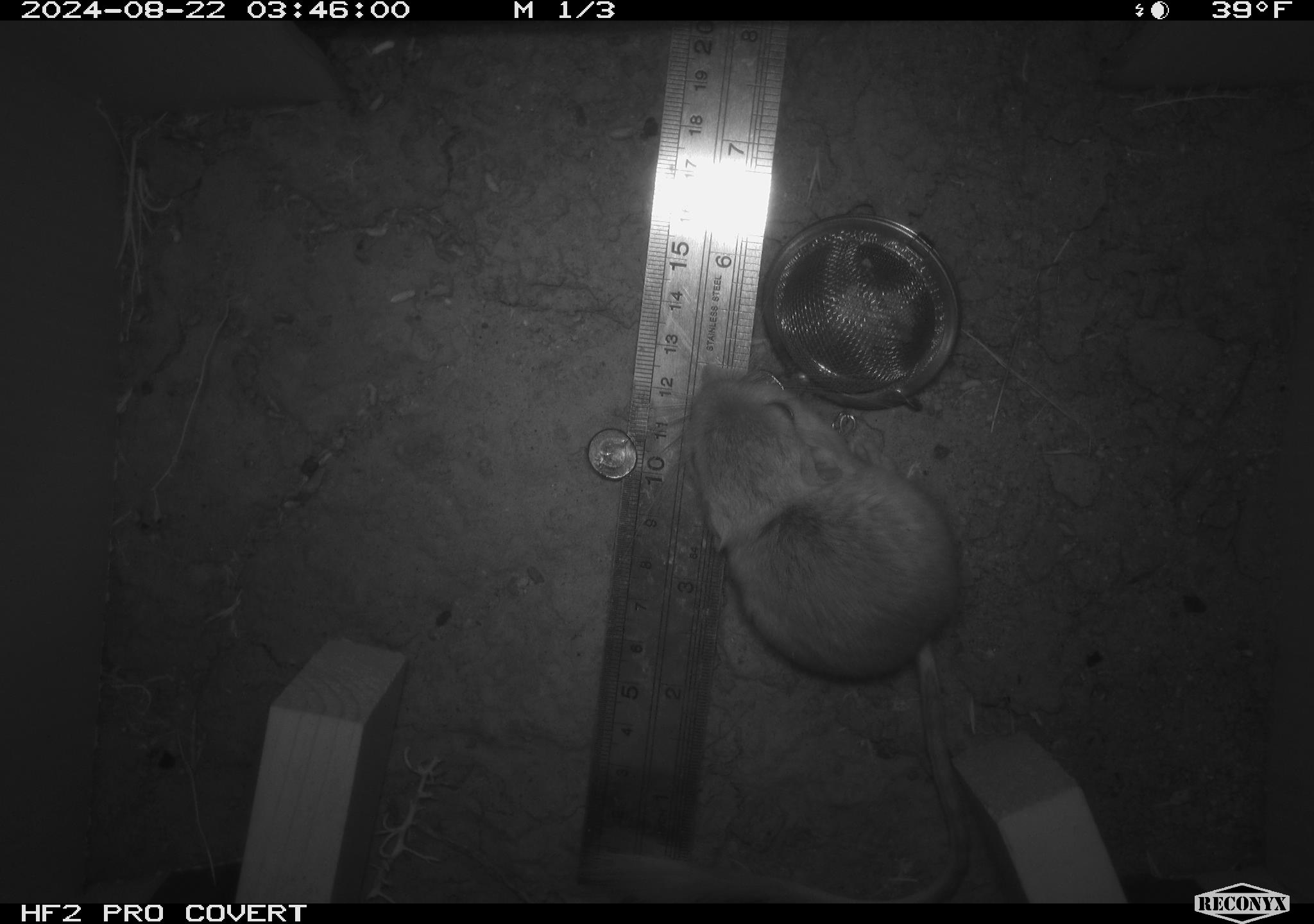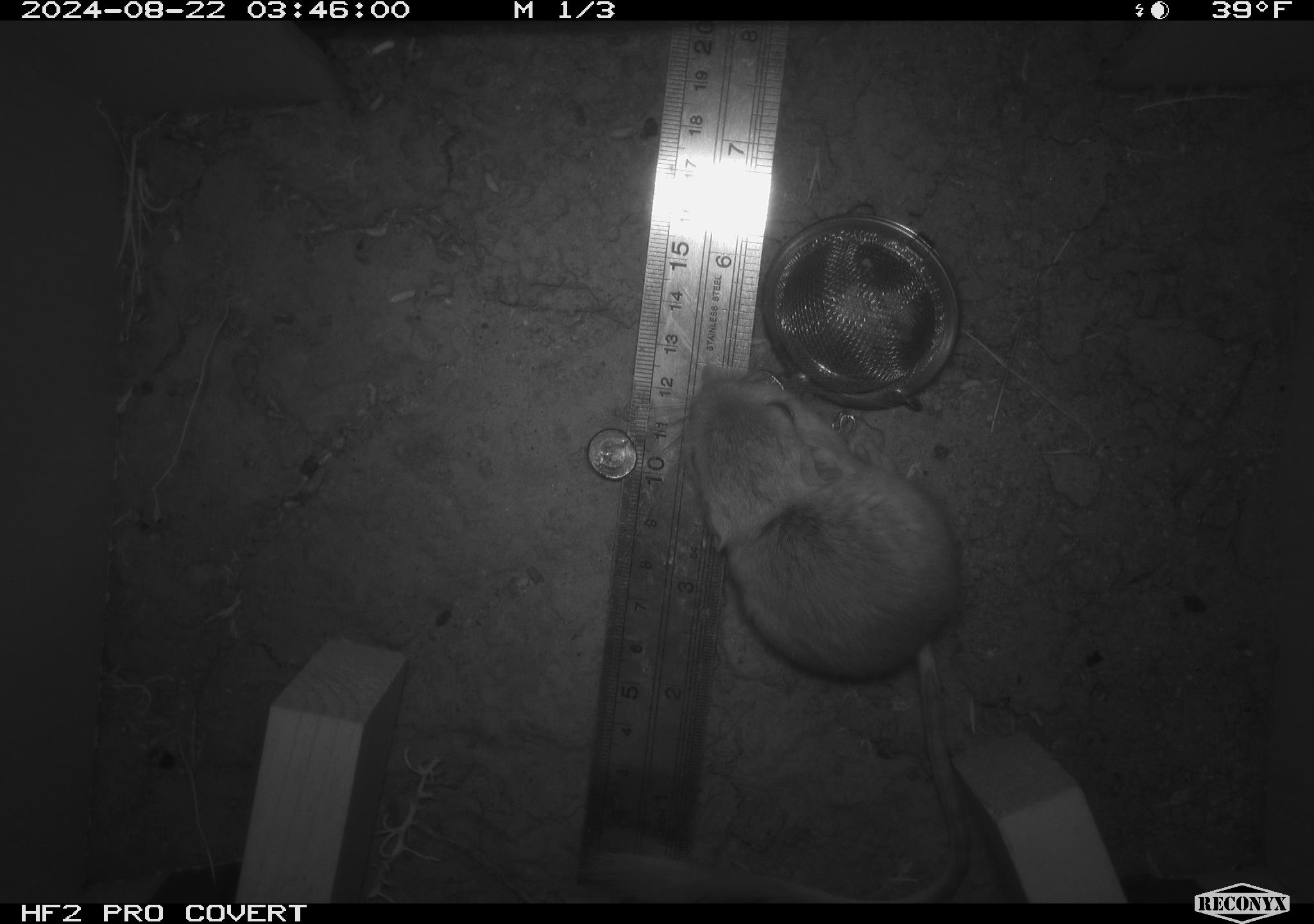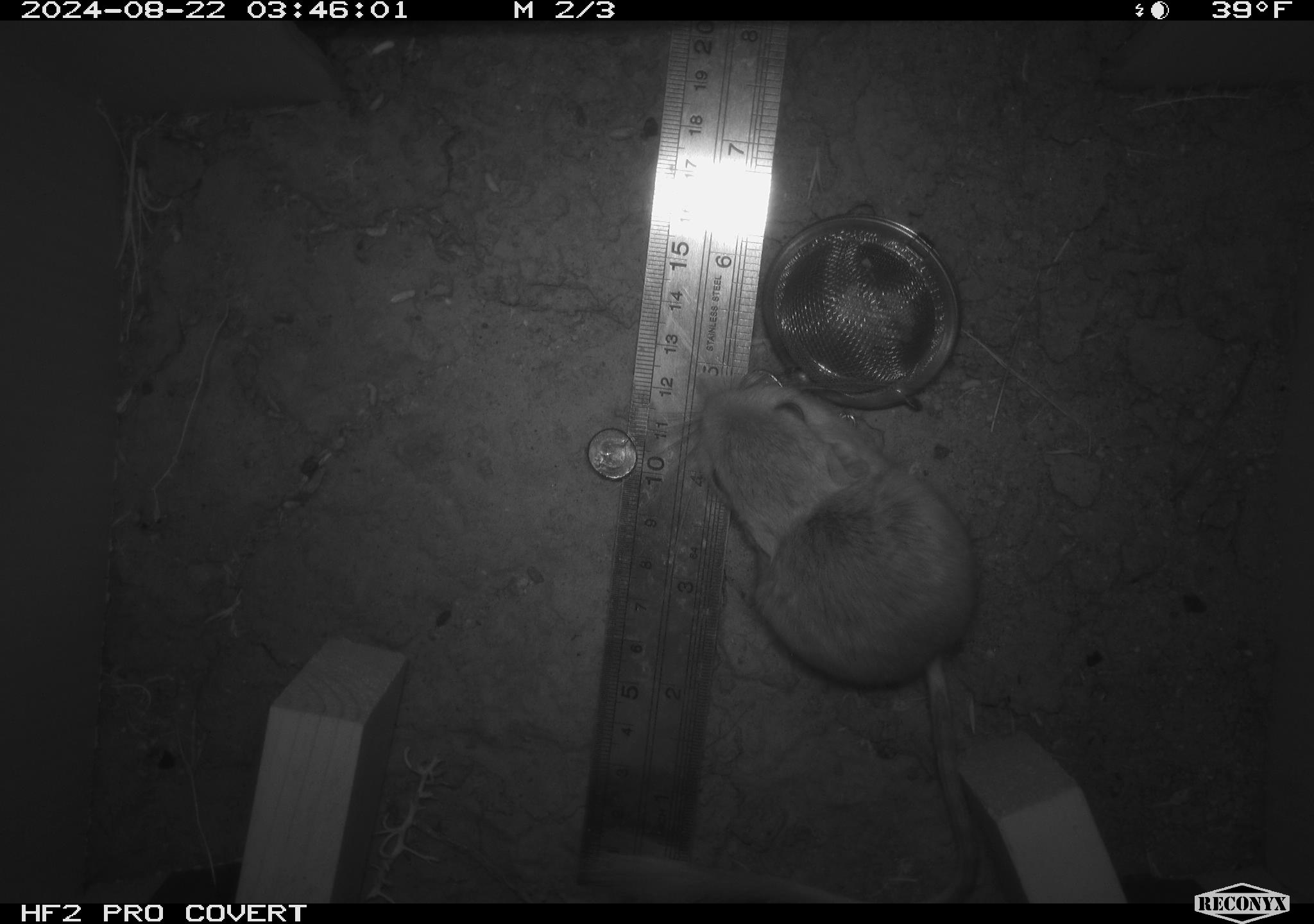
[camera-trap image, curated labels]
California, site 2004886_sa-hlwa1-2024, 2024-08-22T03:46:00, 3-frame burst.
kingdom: Animalia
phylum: Chordata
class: Mammalia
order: Rodentia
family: Heteromyidae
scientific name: Heteromyidae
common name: kangaroo rats and pocket mice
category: heteromyidae family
Heteromyidae family (kangaroo rats and pocket mice) (Heteromyidae).